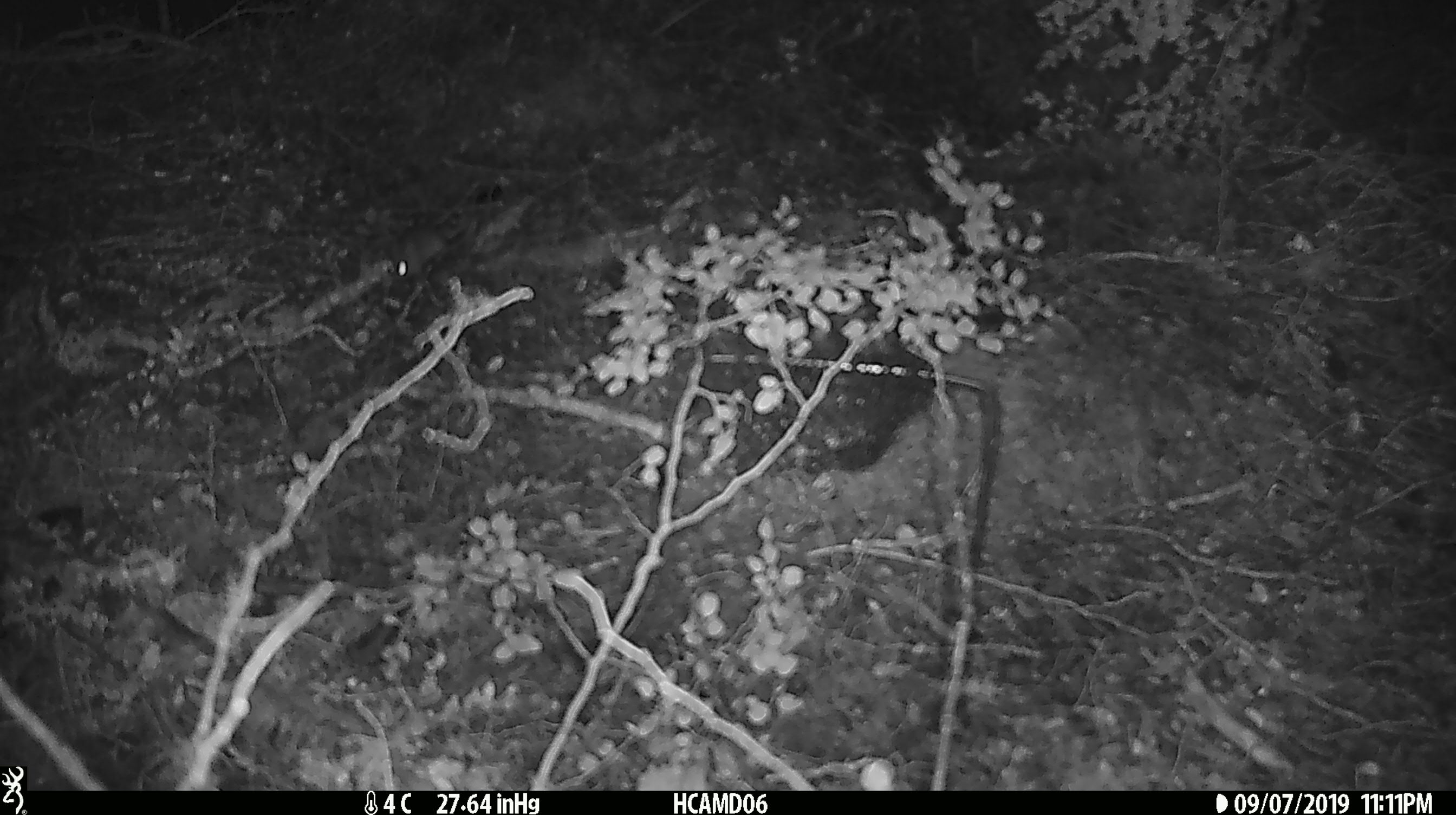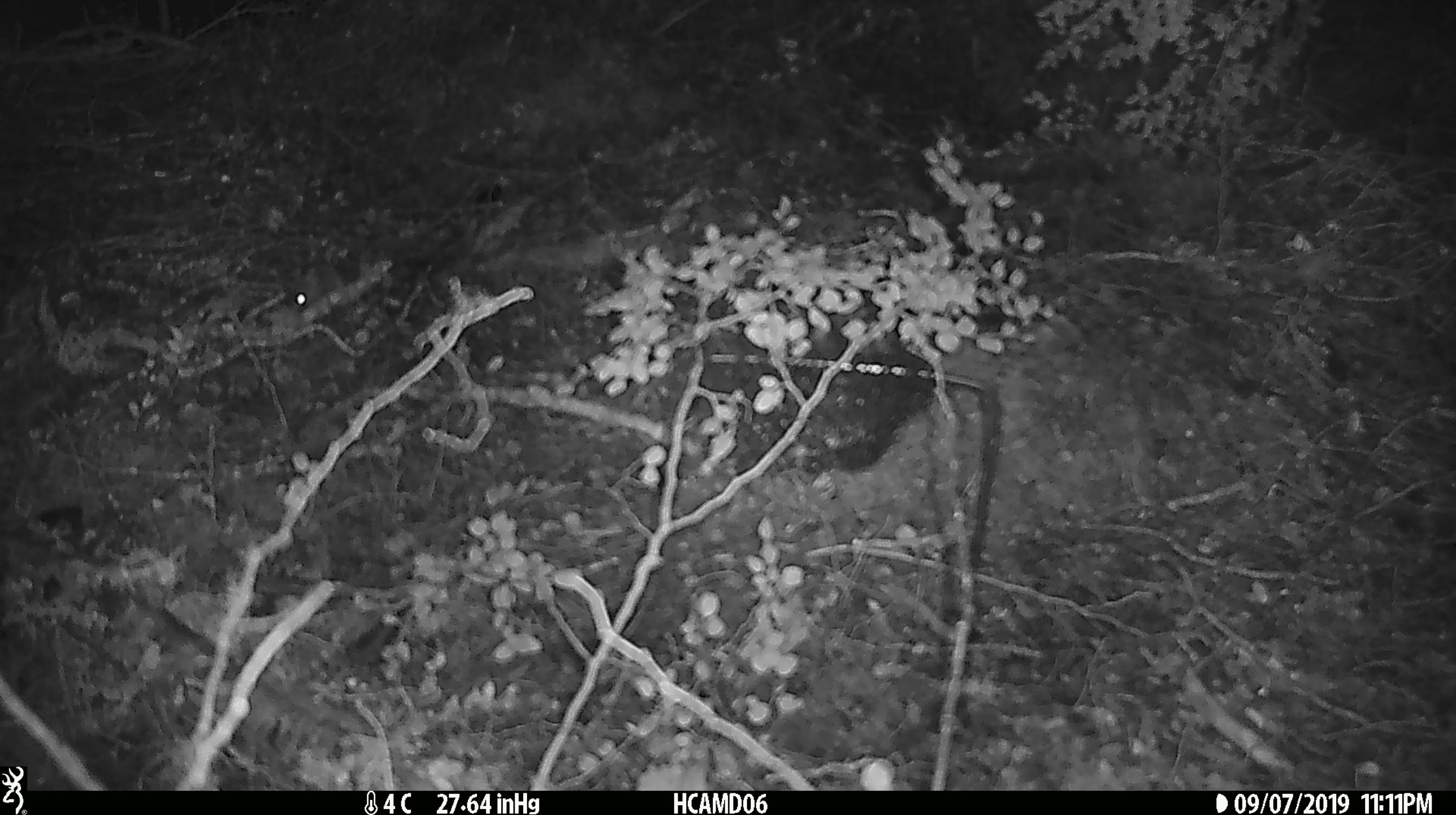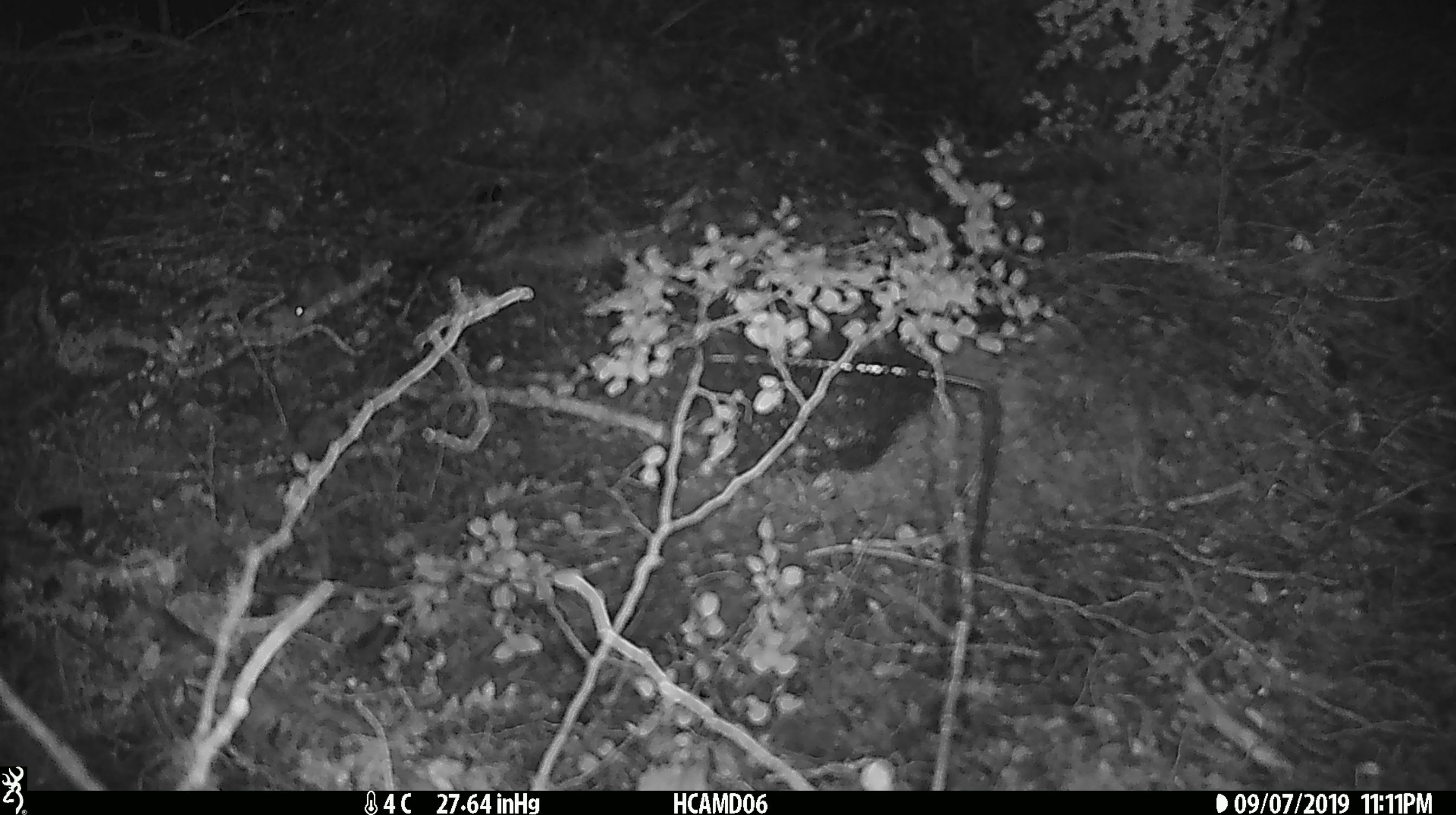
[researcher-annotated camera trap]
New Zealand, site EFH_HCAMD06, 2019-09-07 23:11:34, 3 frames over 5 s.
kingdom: Animalia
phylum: Chordata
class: Mammalia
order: Rodentia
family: Muridae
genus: Mus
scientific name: Mus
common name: mouse